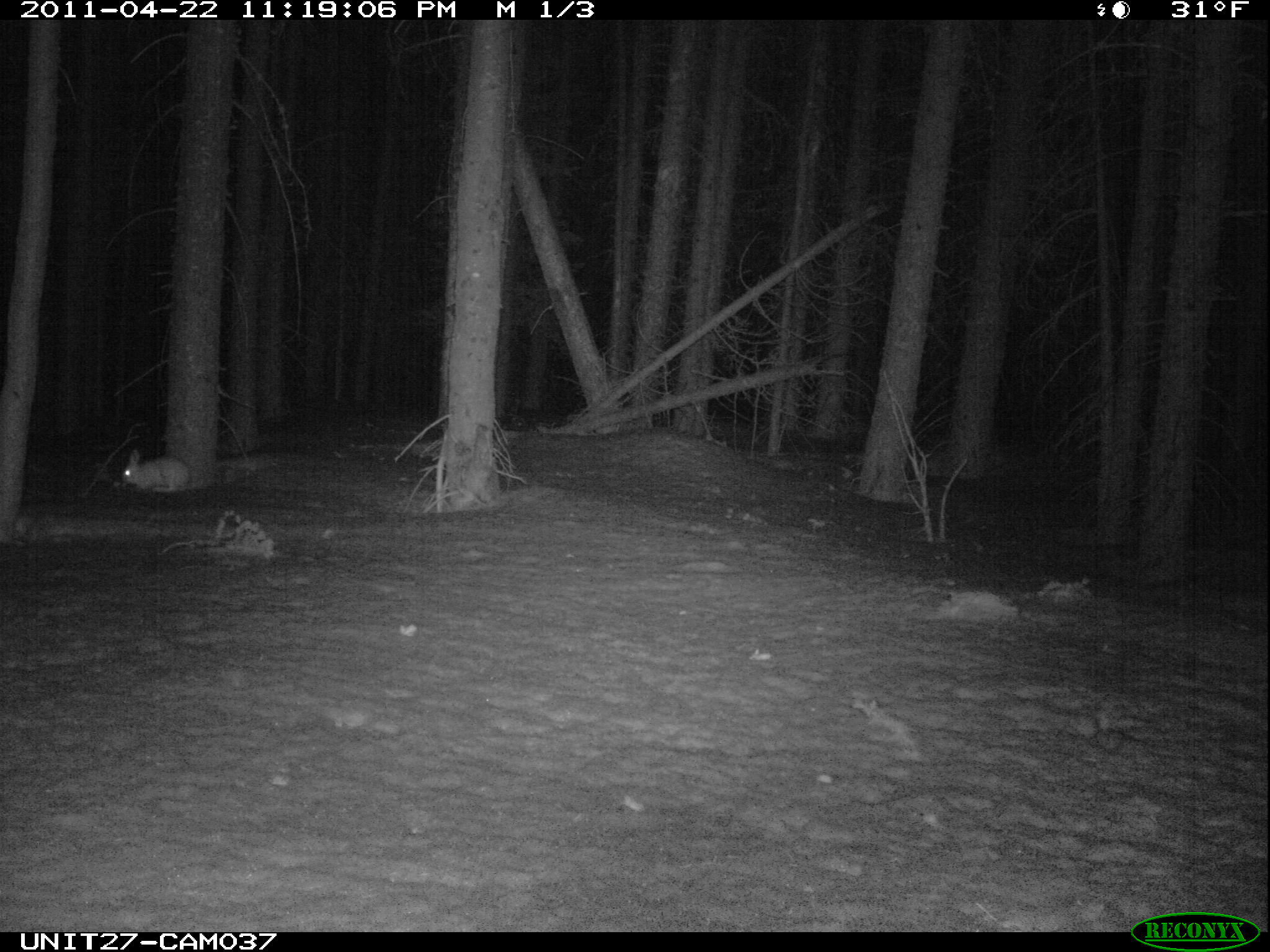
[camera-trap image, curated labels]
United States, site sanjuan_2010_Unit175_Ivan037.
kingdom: Animalia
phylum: Chordata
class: Mammalia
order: Lagomorpha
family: Leporidae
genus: Lepus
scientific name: Lepus americanus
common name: snowshoe hare